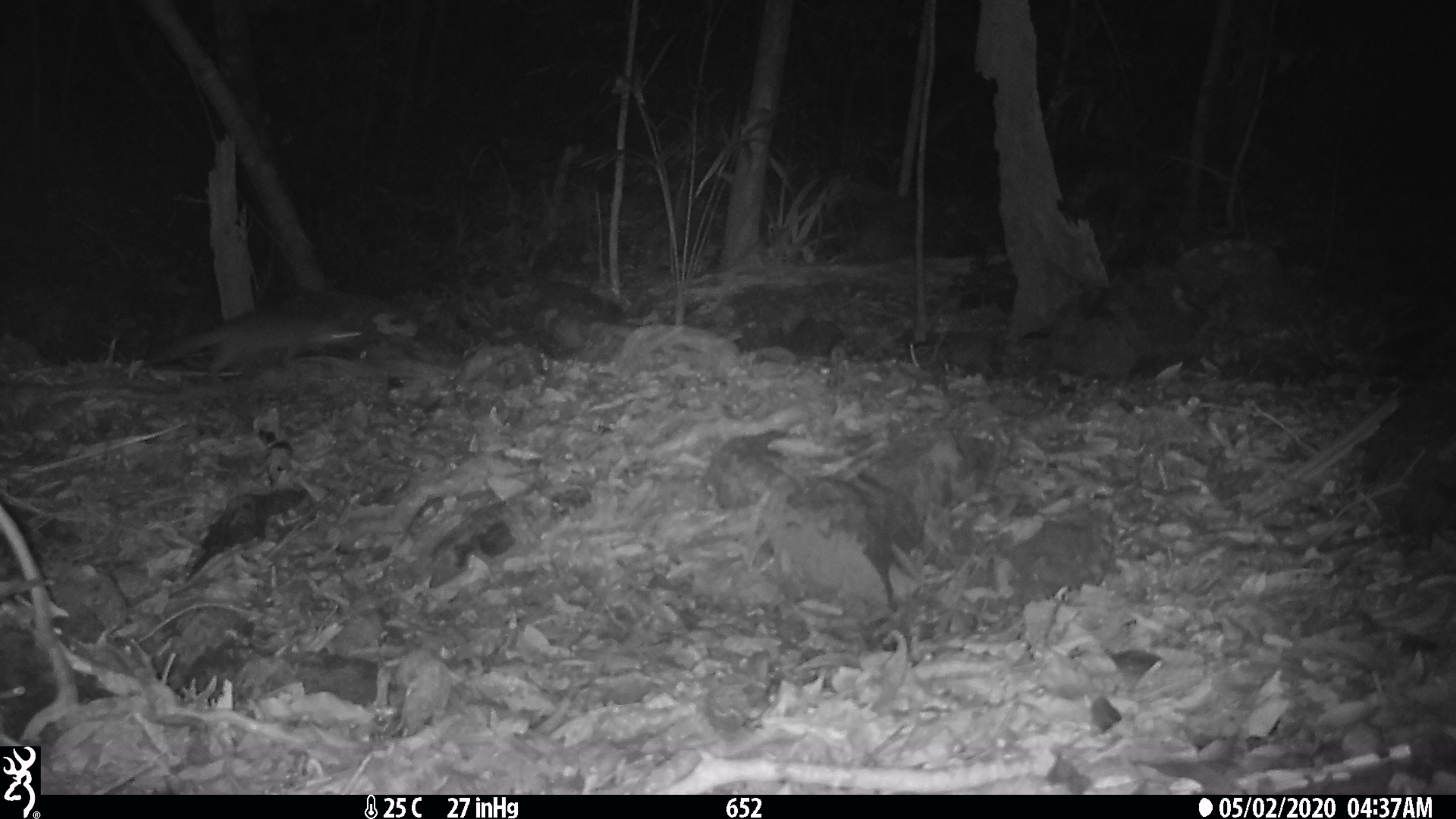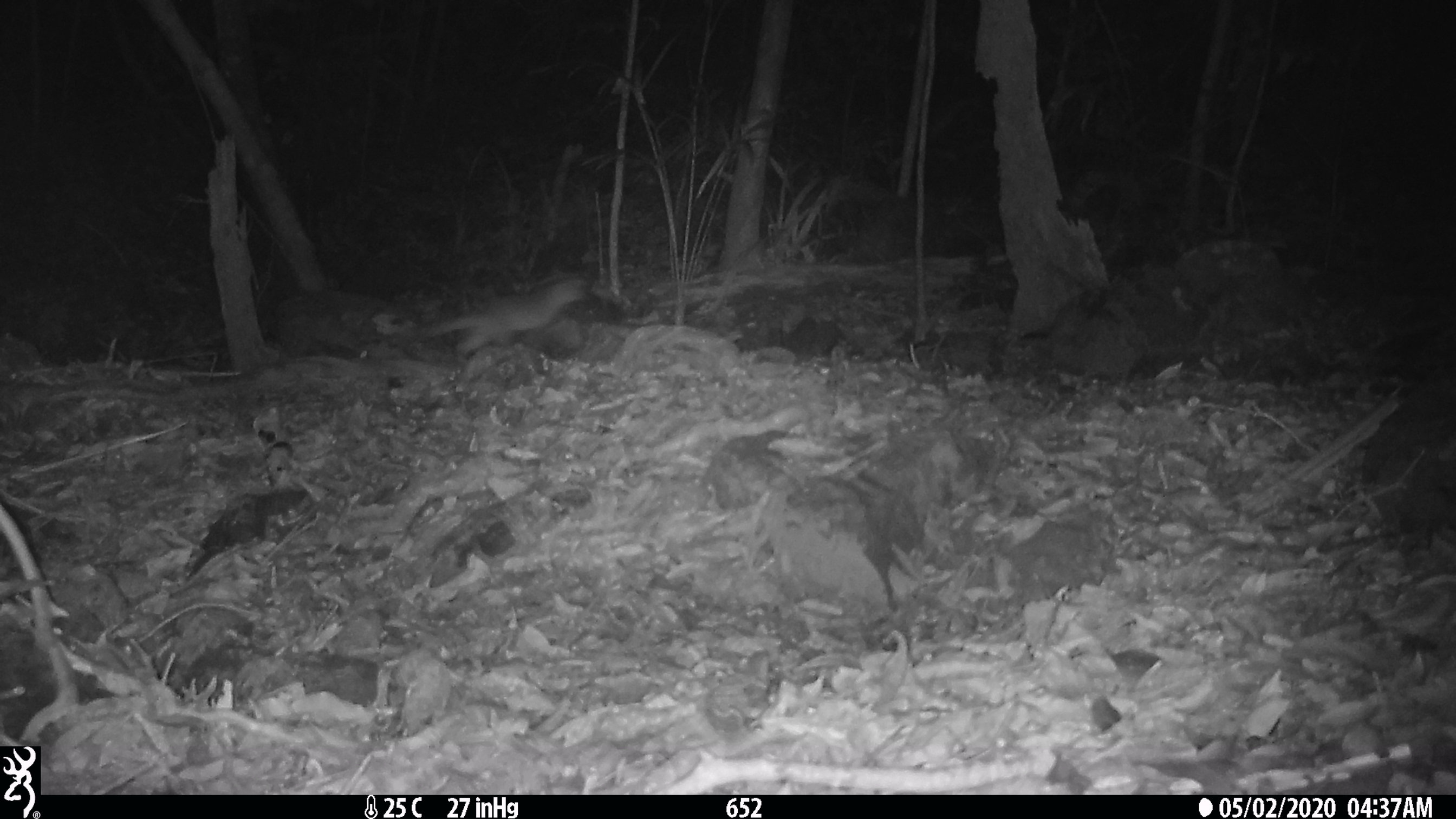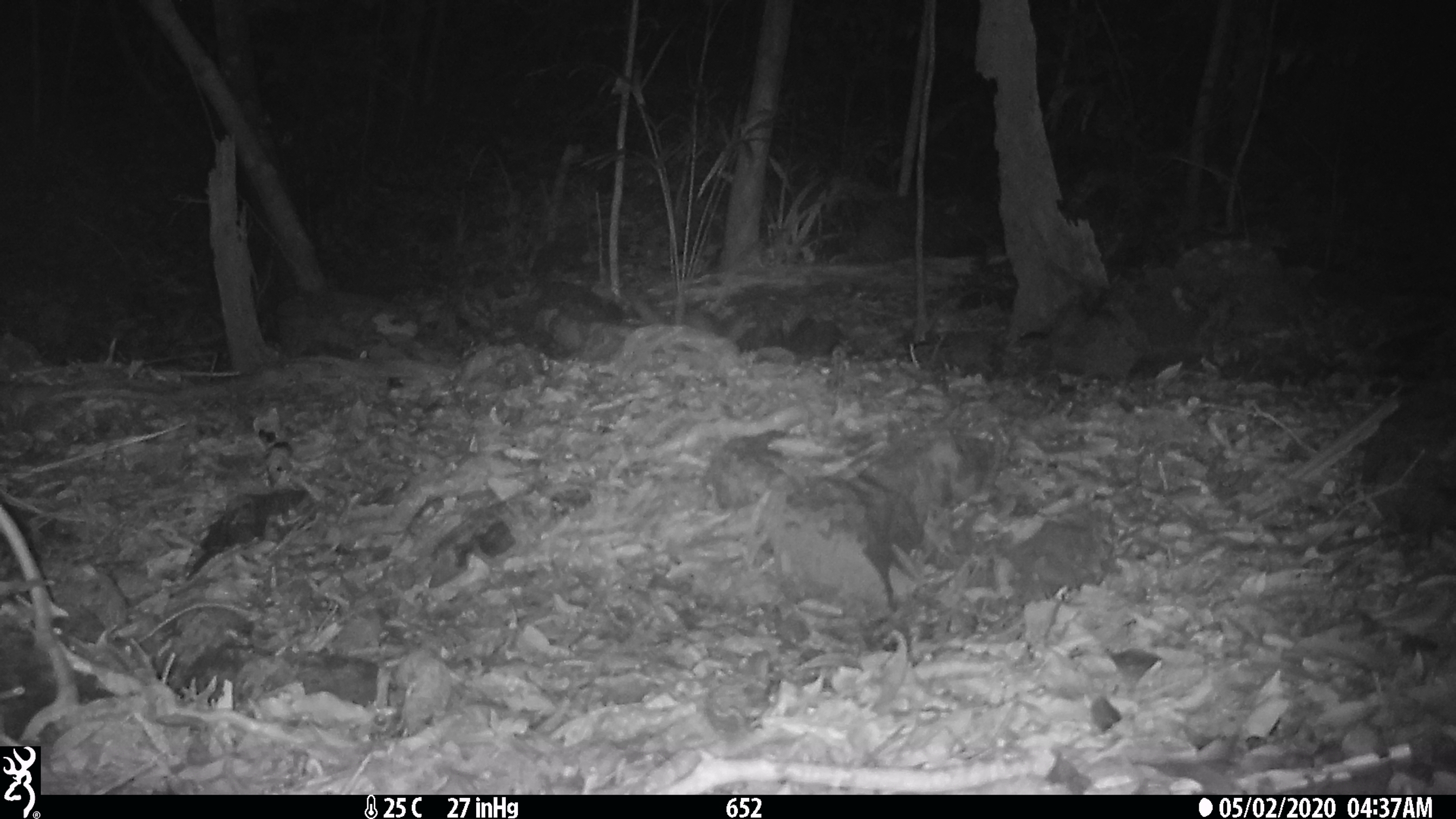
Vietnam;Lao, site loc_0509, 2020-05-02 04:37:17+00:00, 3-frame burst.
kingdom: Animalia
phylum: Chordata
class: Mammalia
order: Carnivora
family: Mustelidae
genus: Melogale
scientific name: Melogale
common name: ferret badger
Ferret badger (Melogale). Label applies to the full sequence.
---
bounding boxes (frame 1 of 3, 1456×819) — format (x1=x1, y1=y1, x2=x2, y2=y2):
ferret badger: (x1=145, y1=306, x2=361, y2=373)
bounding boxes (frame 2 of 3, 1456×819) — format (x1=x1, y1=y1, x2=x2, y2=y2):
ferret badger: (x1=420, y1=277, x2=587, y2=356)